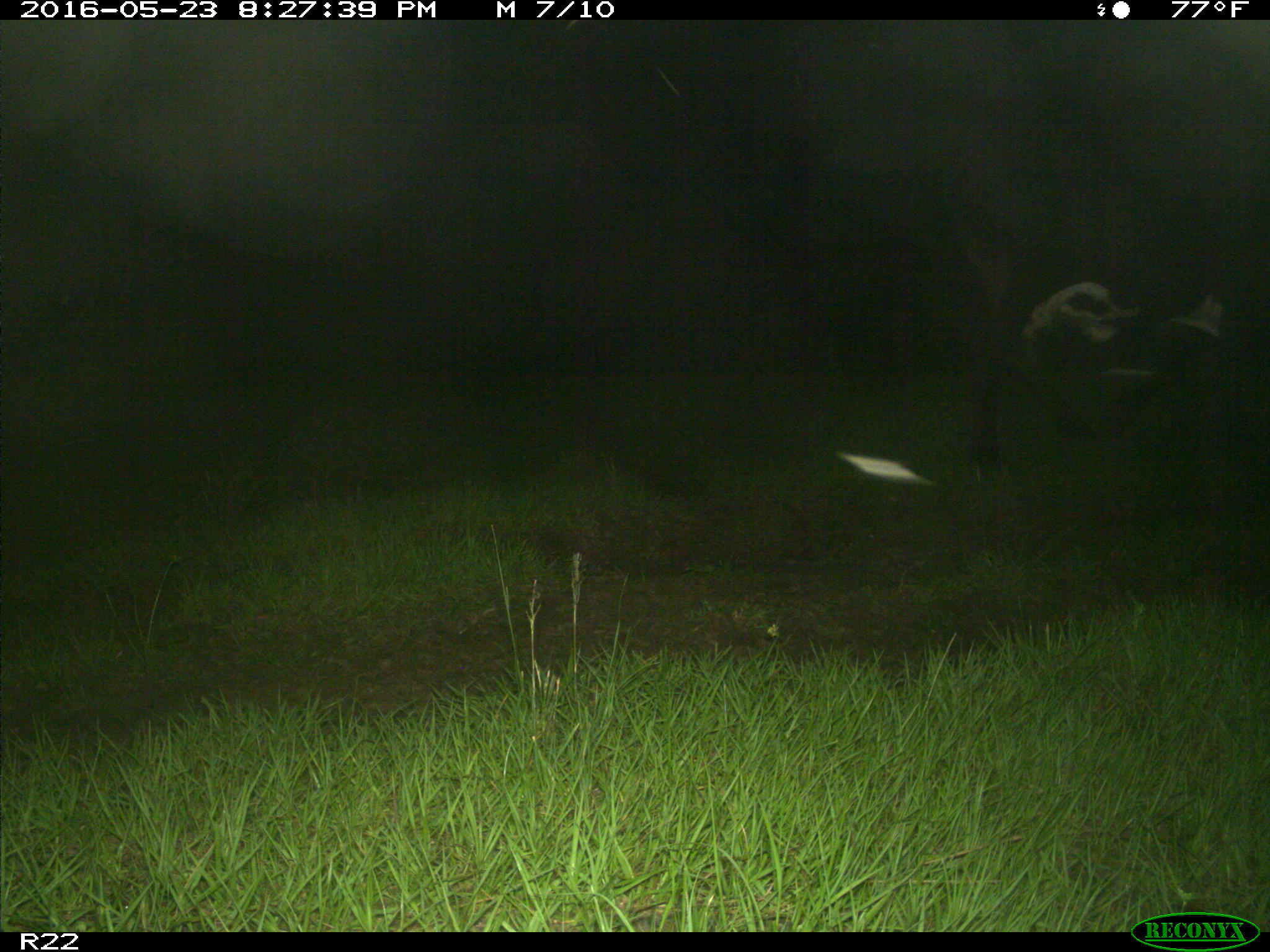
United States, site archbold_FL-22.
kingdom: Animalia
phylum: Chordata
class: Mammalia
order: Artiodactyla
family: Bovidae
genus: Bos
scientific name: Bos taurus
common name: domestic cow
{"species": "Bos taurus (domestic cow)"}